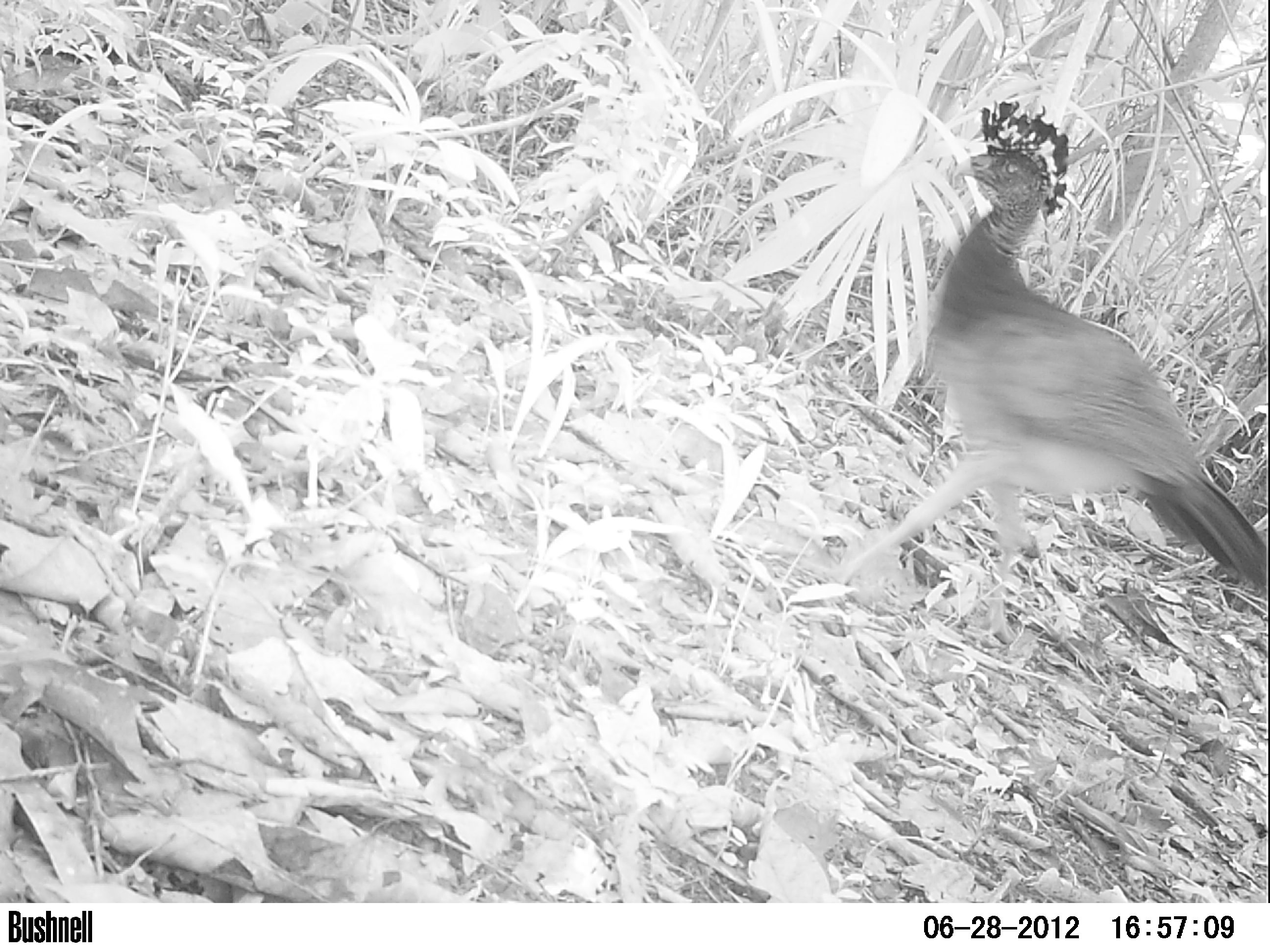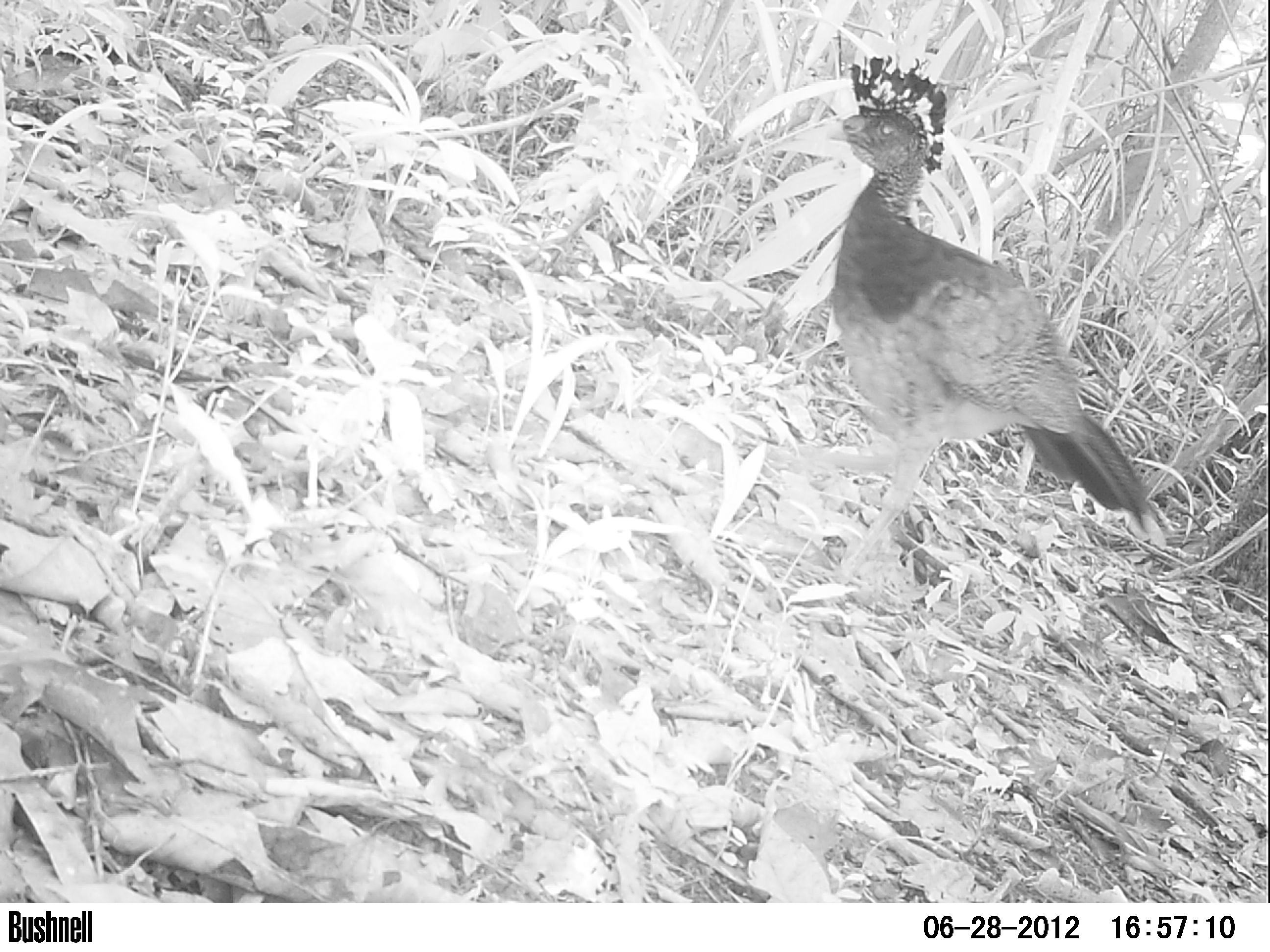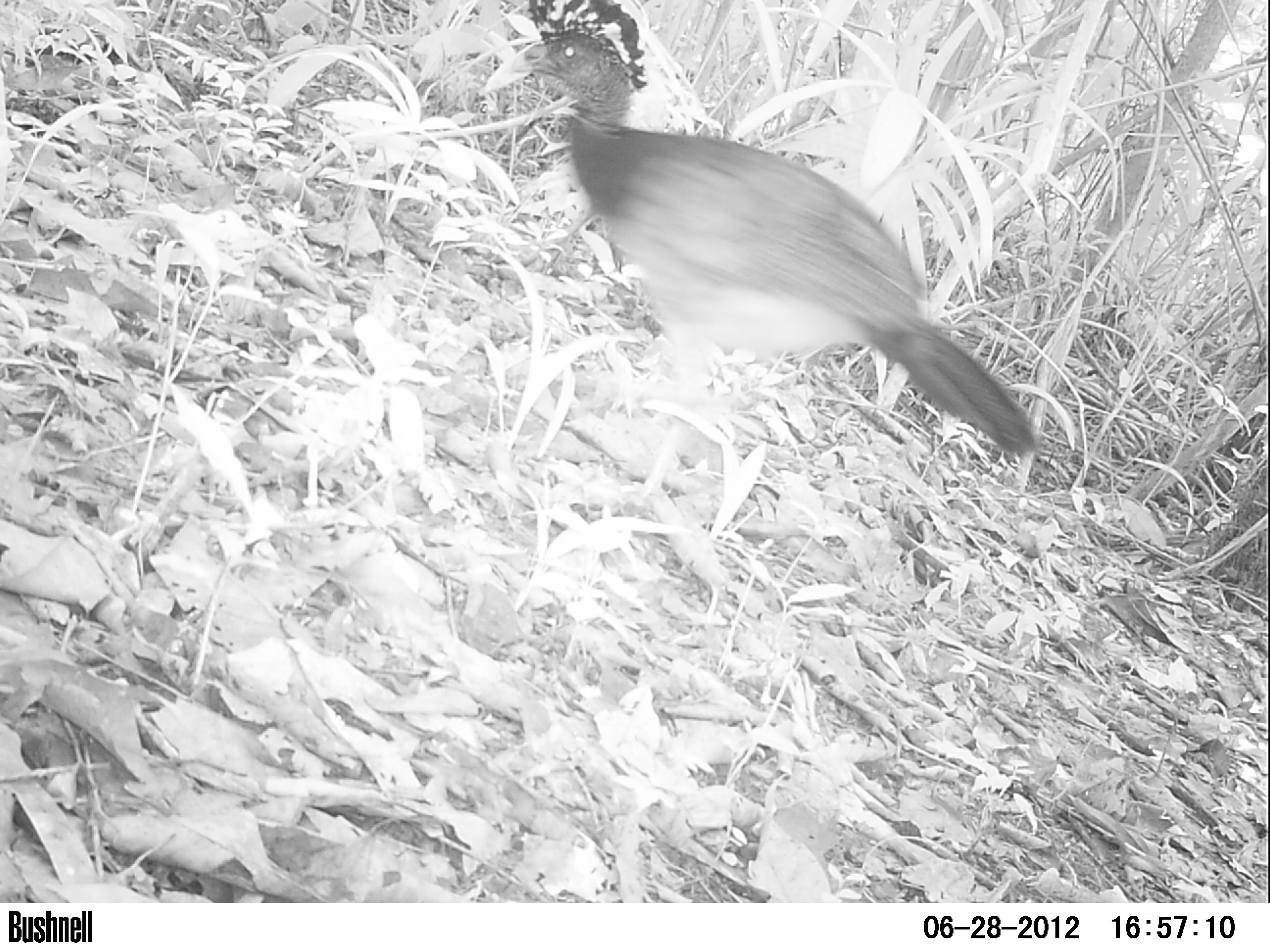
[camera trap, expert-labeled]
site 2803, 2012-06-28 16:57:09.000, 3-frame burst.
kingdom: Animalia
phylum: Chordata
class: Aves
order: Galliformes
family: Cracidae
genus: Crax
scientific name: Crax rubra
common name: great curassow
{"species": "Crax rubra (great curassow)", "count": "2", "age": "adult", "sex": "female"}